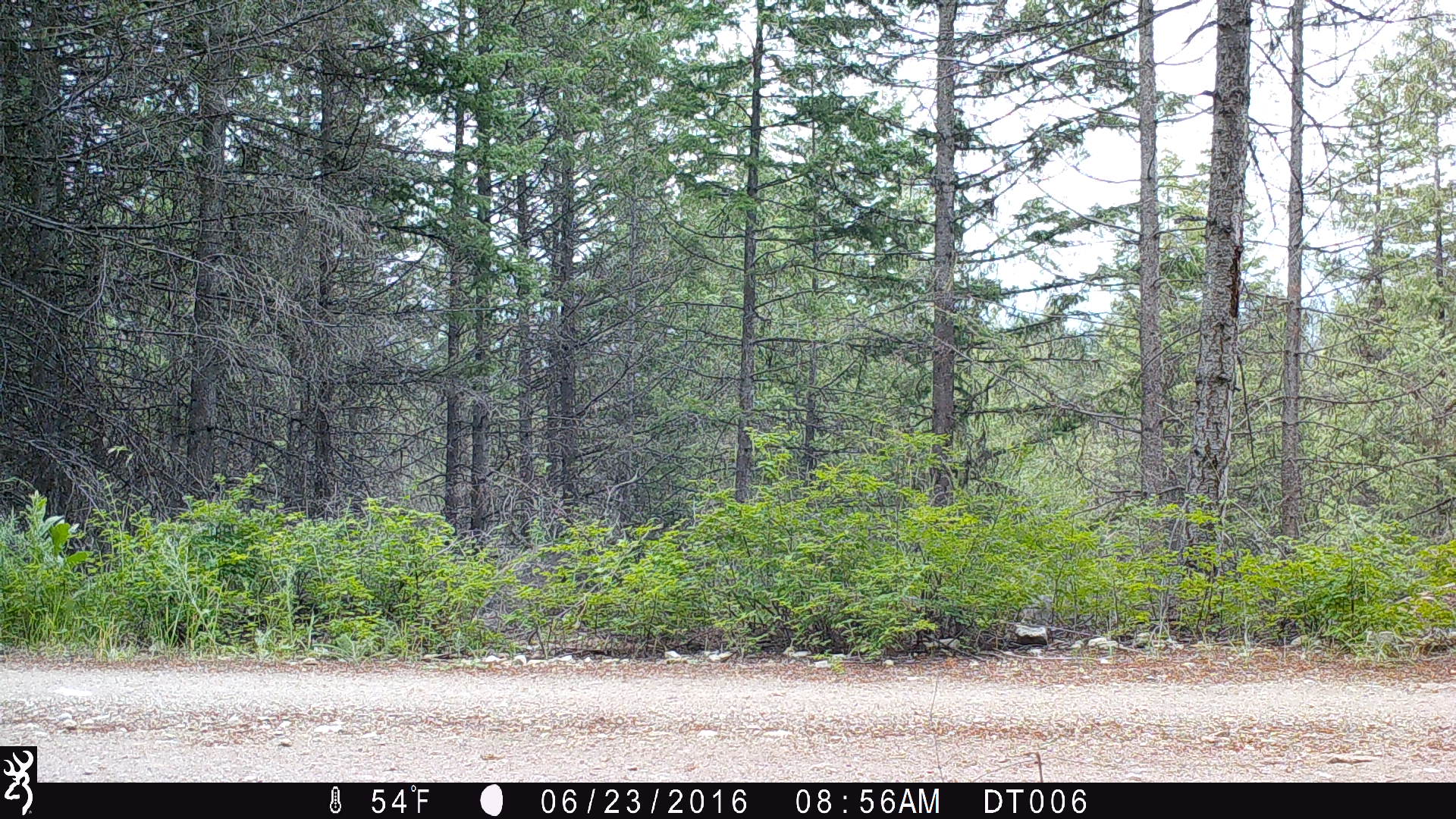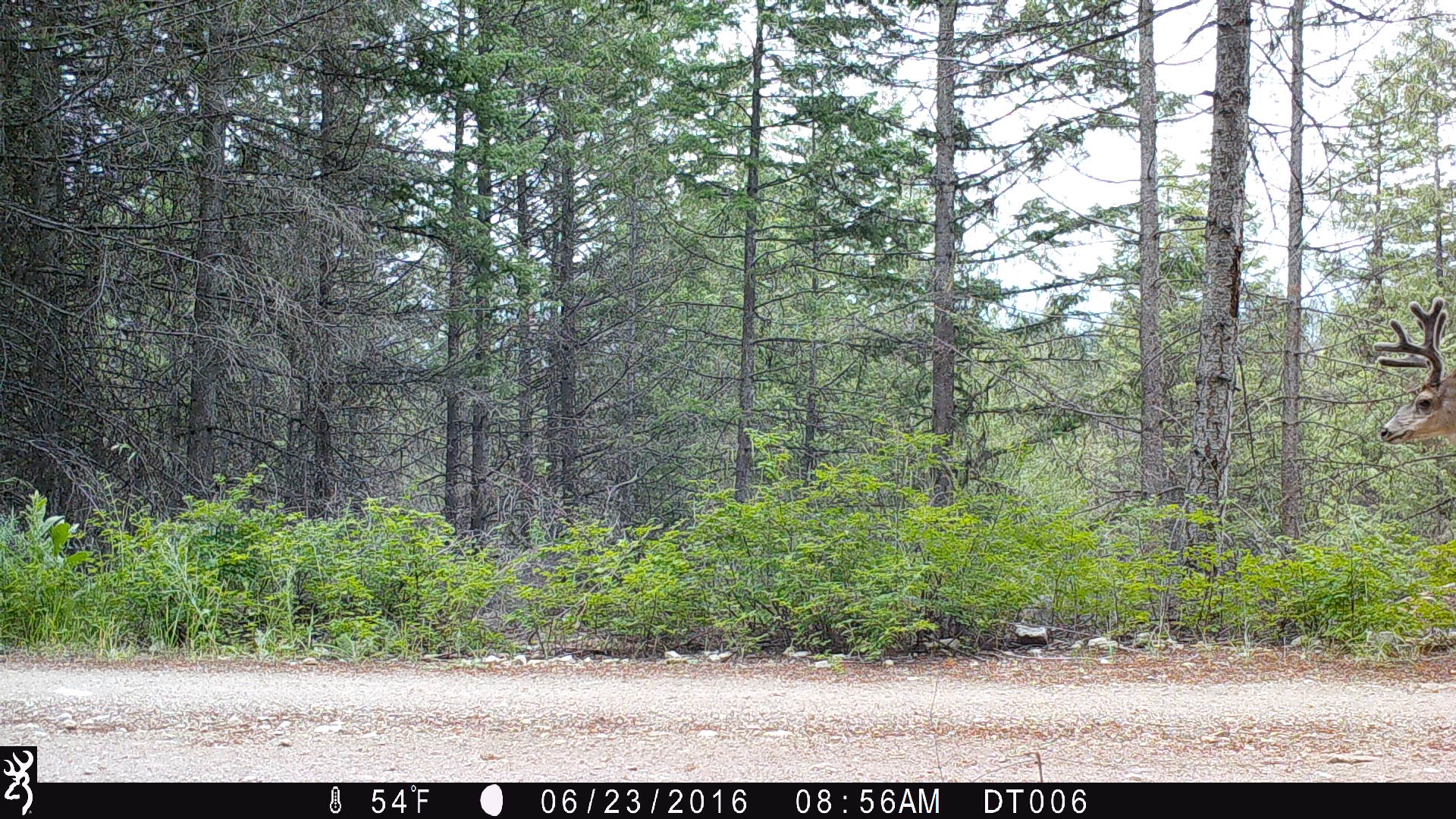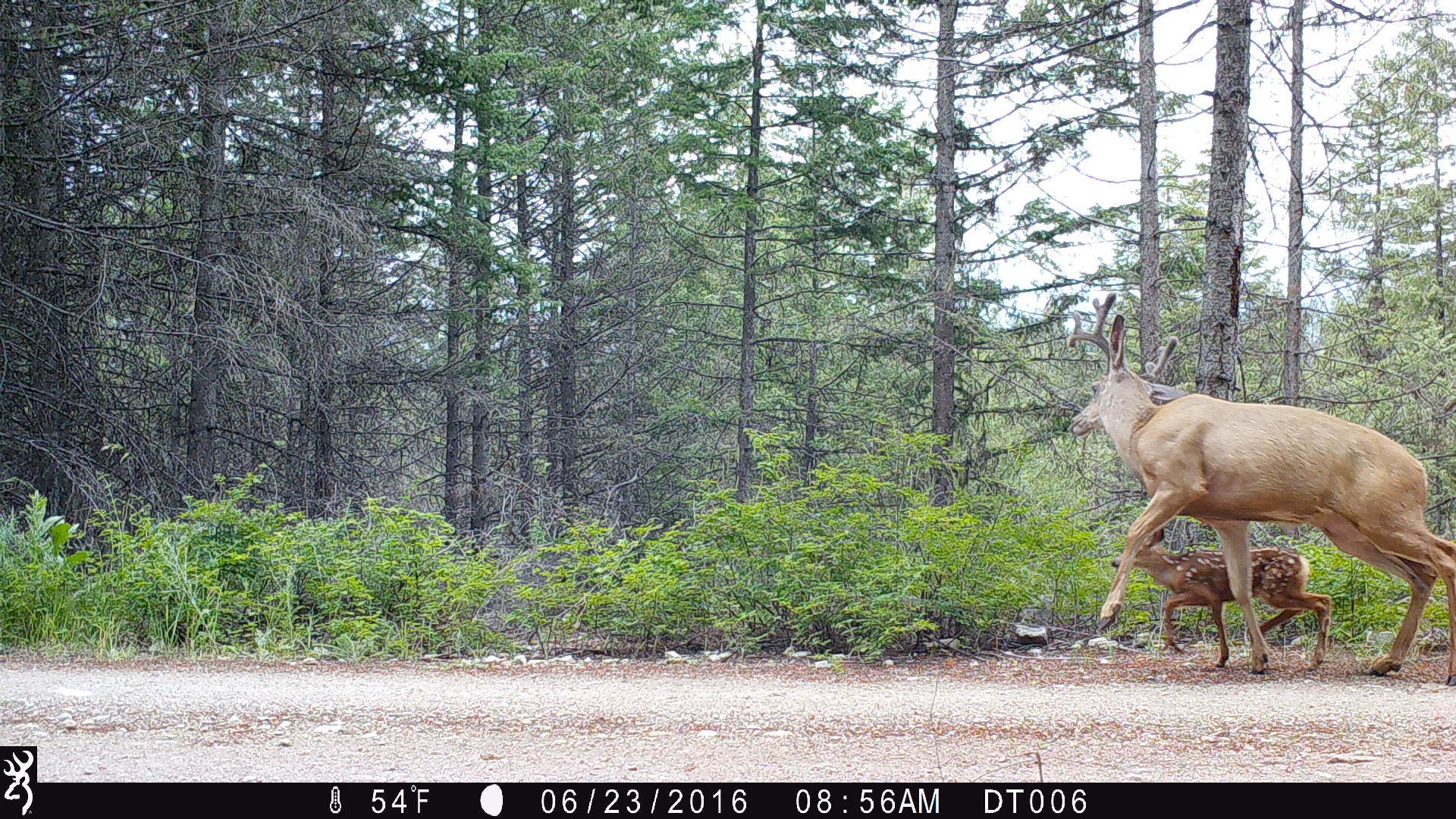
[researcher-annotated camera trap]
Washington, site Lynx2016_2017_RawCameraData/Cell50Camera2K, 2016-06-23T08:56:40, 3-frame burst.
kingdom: Animalia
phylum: Chordata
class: Mammalia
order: Artiodactyla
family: Cervidae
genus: Odocoileus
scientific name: Odocoileus hemionus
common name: mule deer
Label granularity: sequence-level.